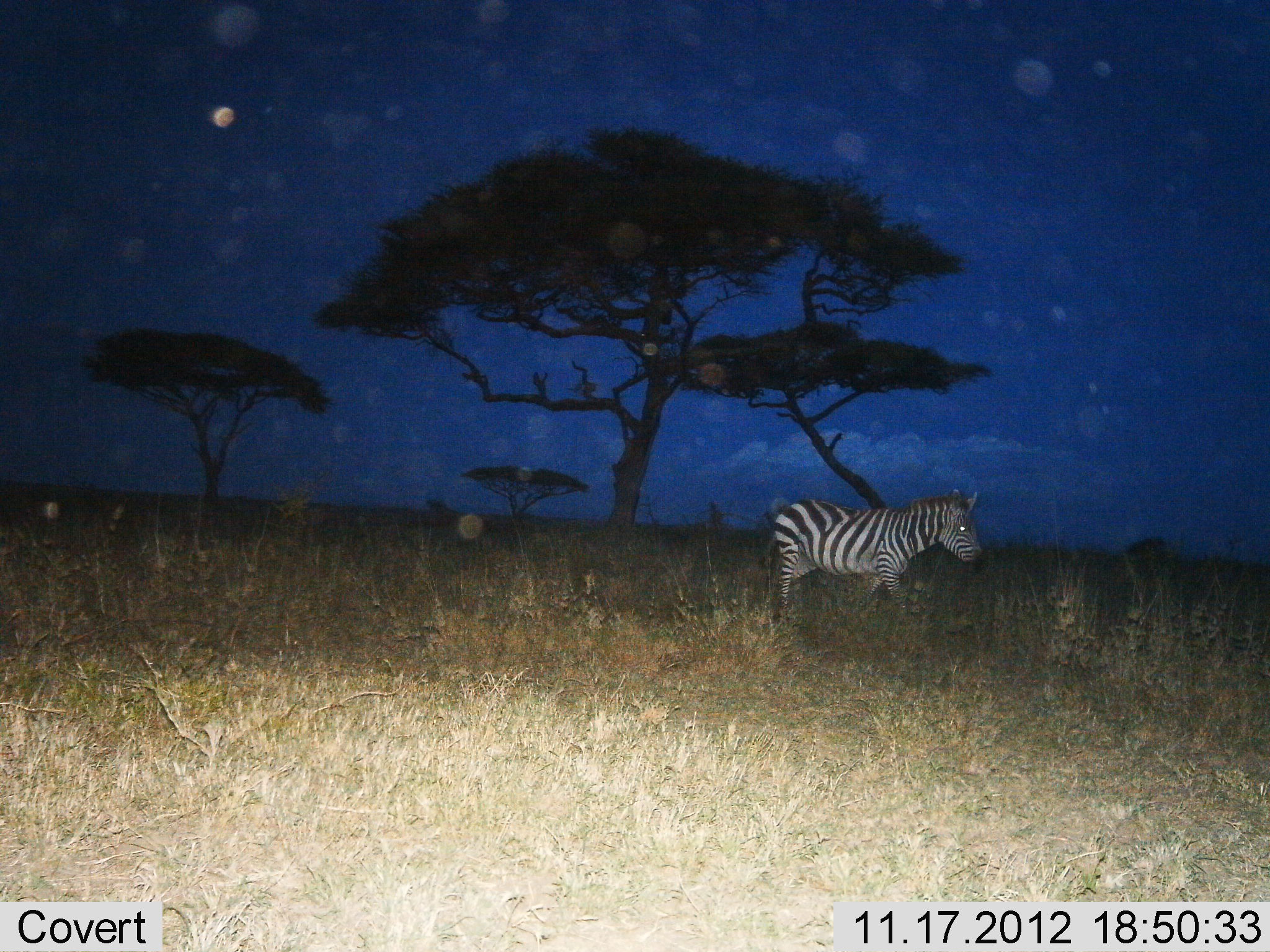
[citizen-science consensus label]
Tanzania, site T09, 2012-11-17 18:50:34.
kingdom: Animalia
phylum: Chordata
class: Mammalia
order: Perissodactyla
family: Equidae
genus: Equus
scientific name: Equus quagga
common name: plains zebra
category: zebra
Zebra (plains zebra) (Equus quagga), count 1. Behavior (volunteer vote fractions): standing 30%, resting 0%, moving 70%, interacting 0%. Young present (vote fraction): 0%. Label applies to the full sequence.